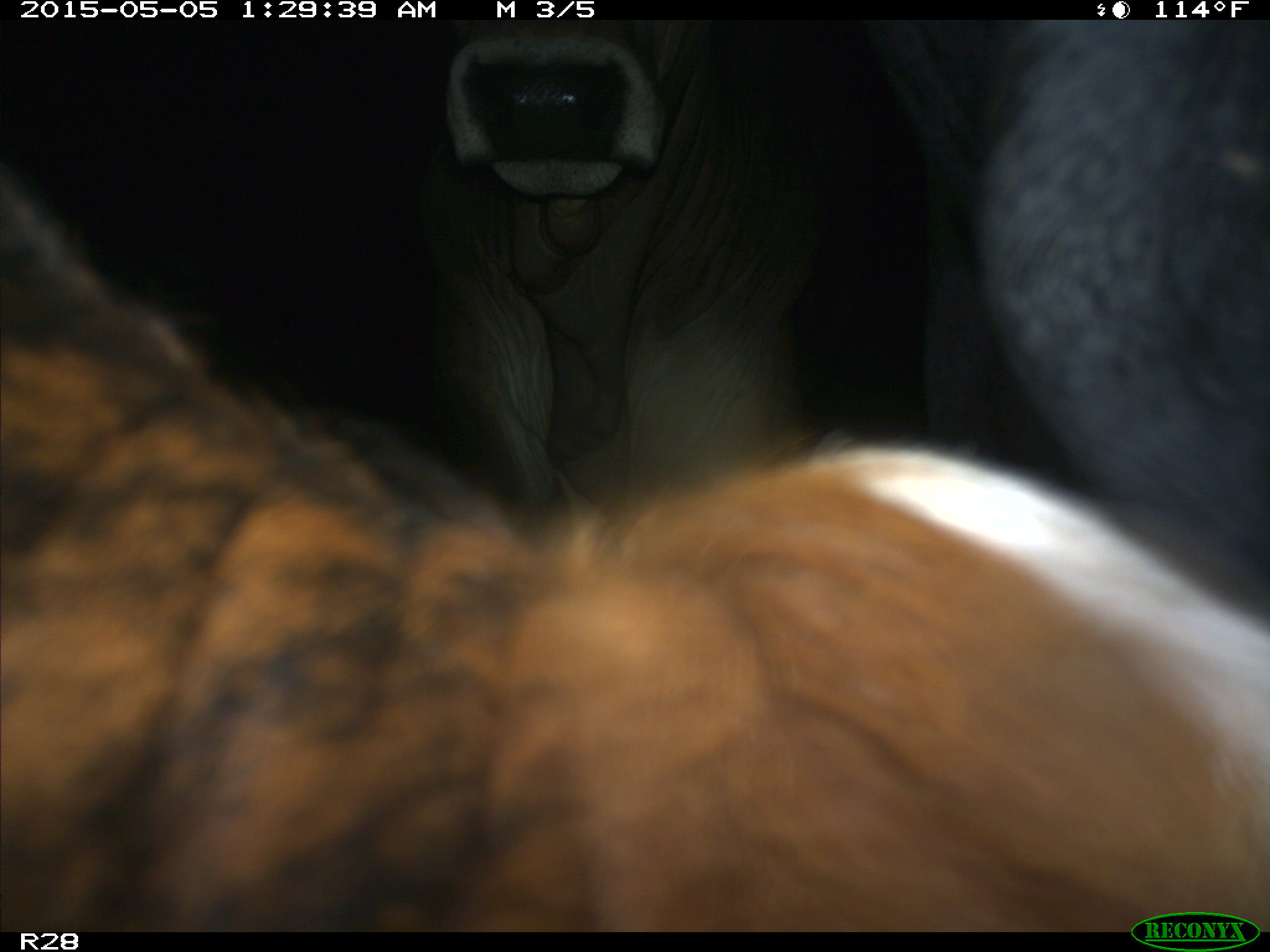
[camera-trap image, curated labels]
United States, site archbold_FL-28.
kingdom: Animalia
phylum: Chordata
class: Mammalia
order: Artiodactyla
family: Bovidae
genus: Bos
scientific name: Bos taurus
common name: domestic cow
Bos taurus (domestic cow).